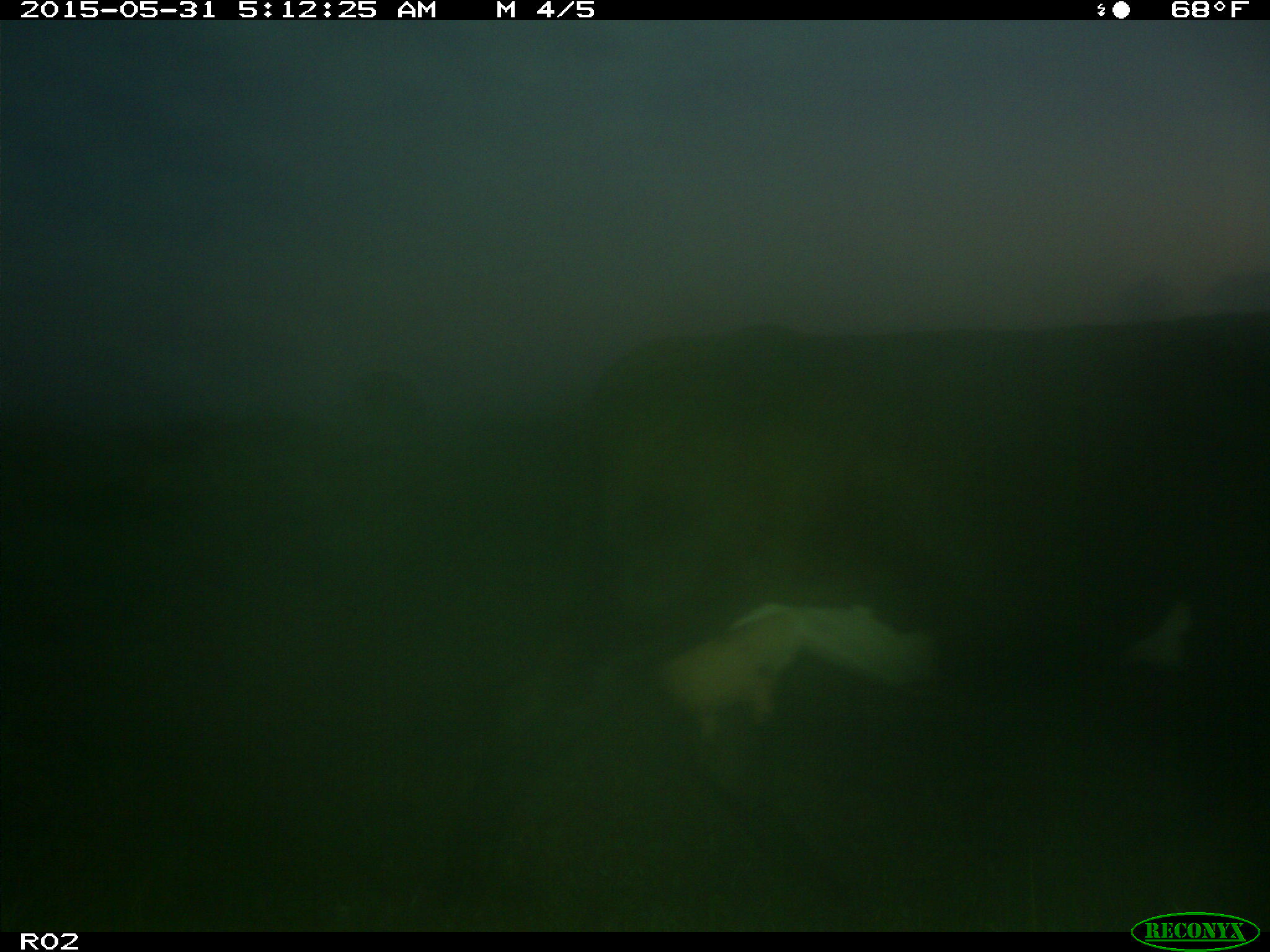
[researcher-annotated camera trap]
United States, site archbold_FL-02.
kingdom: Animalia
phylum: Chordata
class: Mammalia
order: Artiodactyla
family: Bovidae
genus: Bos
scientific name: Bos taurus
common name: domestic cow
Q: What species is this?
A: Bos taurus (domestic cow).